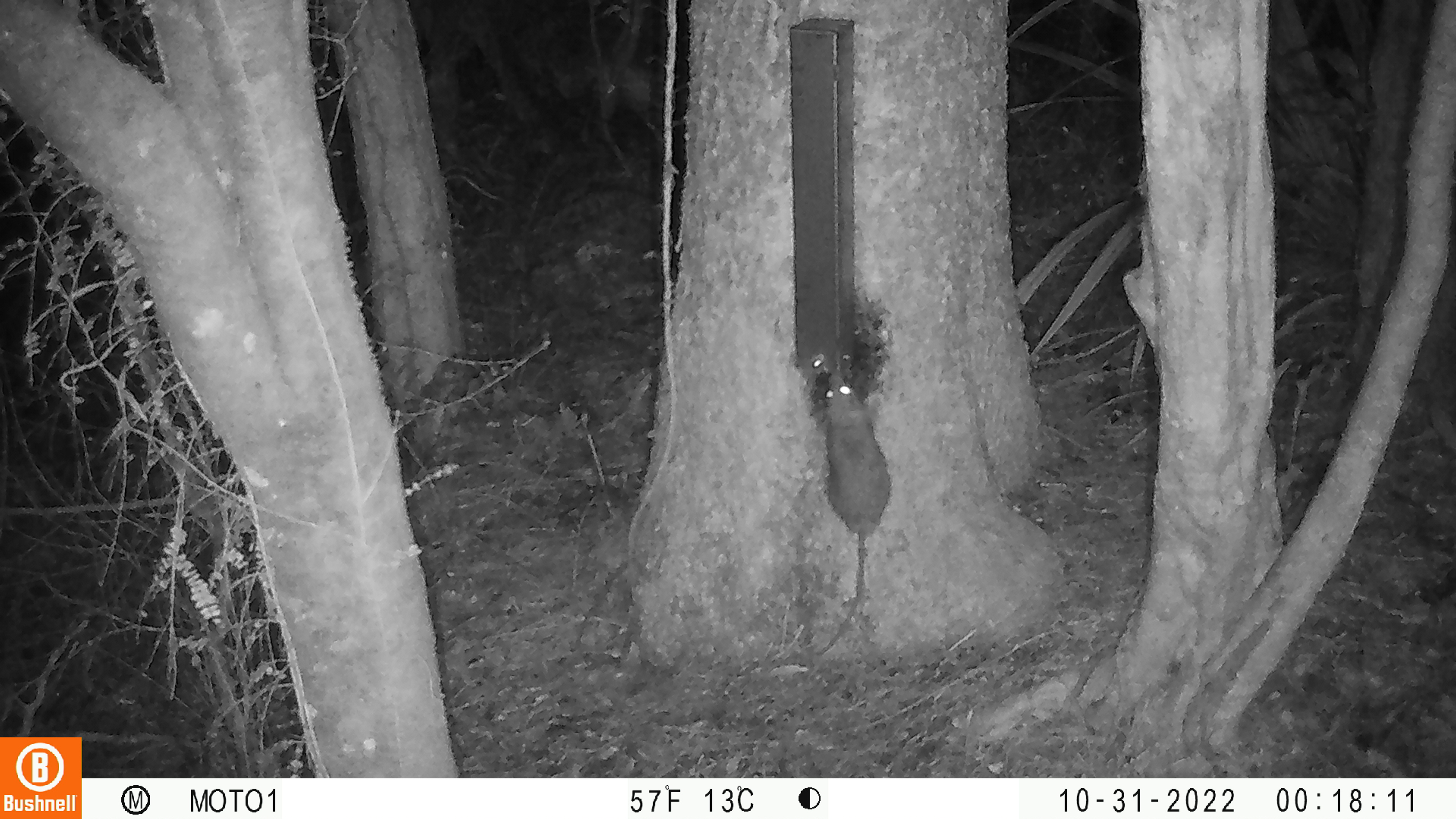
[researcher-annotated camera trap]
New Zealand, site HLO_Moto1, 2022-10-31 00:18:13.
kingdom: Animalia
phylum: Chordata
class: Mammalia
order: Rodentia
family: Muridae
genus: Rattus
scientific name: Rattus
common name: rat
Rat (Rattus).